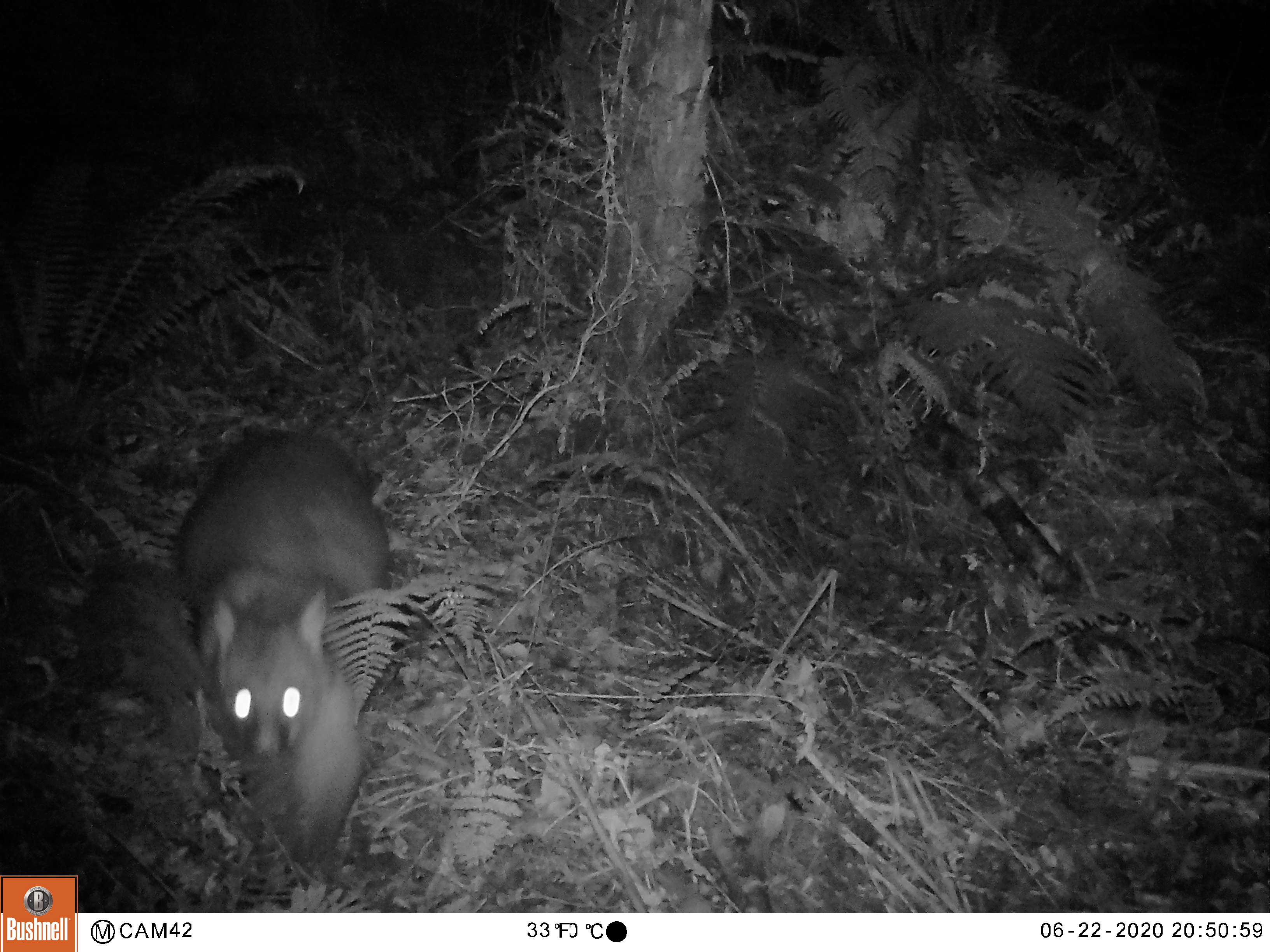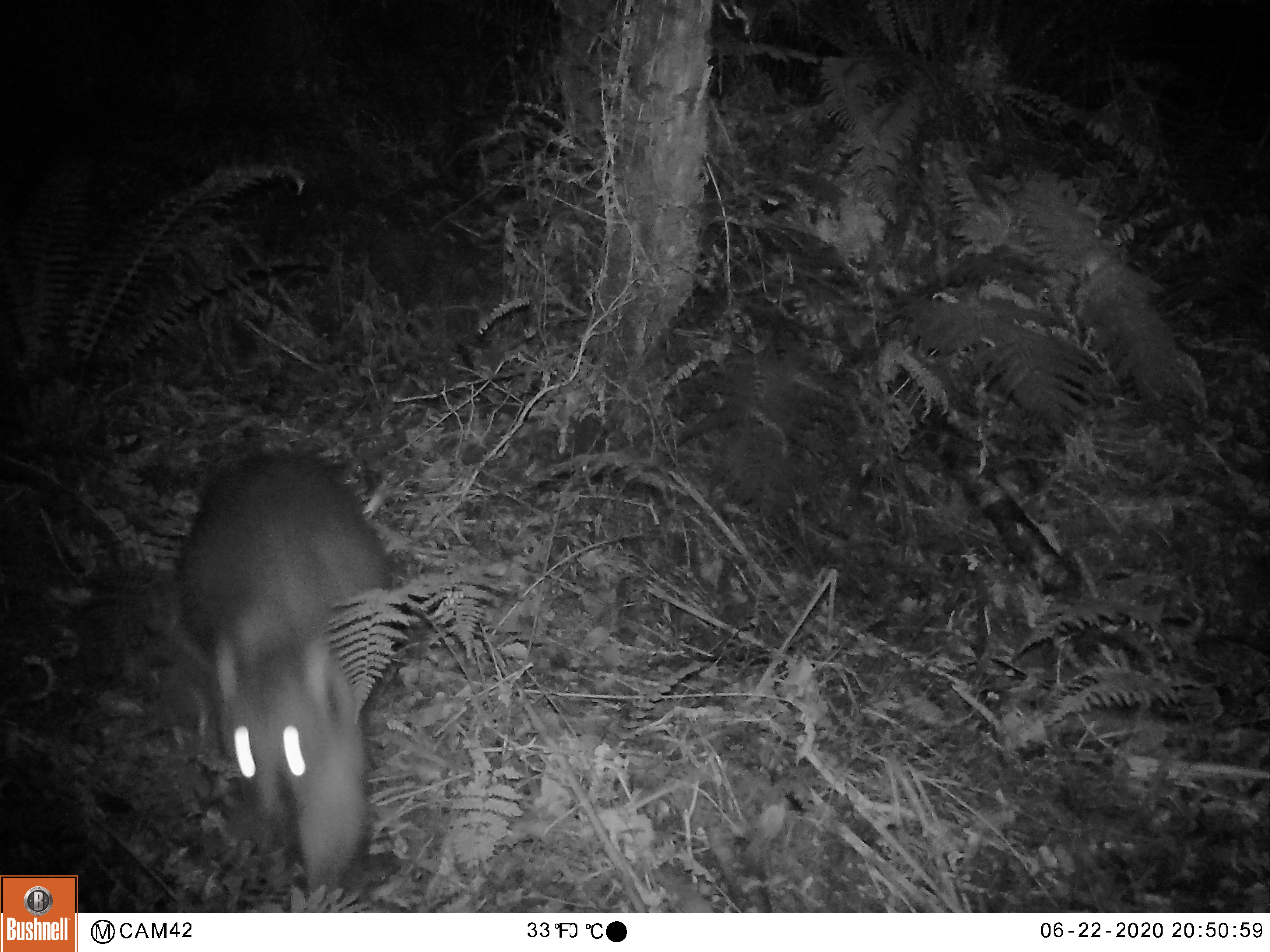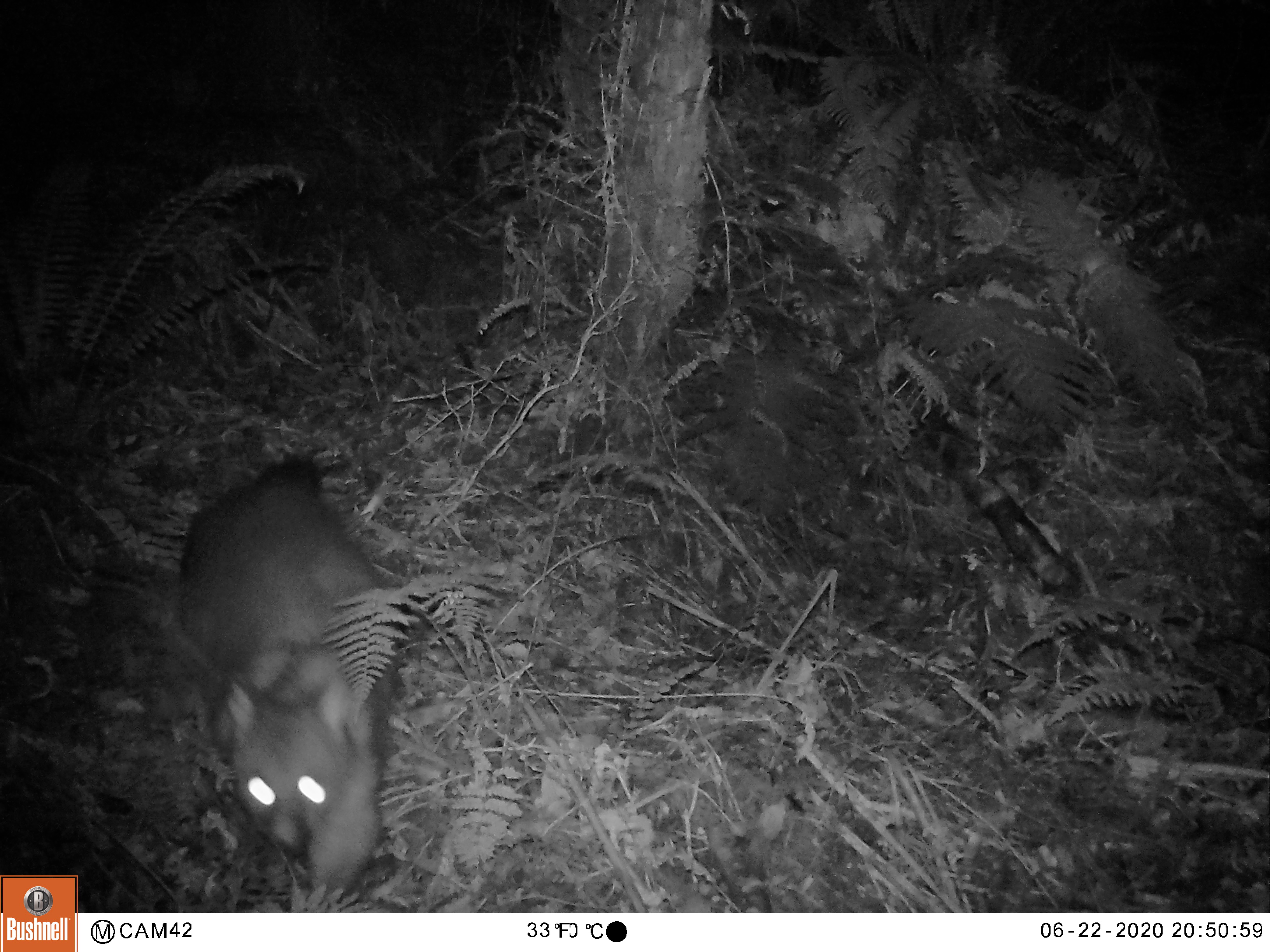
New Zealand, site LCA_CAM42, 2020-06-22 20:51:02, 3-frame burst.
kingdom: Animalia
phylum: Chordata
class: Mammalia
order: Diprotodontia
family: Phalangeridae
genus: Trichosurus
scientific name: Trichosurus vulpecula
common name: common brushtail possum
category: possum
Possum (common brushtail possum) (Trichosurus vulpecula).